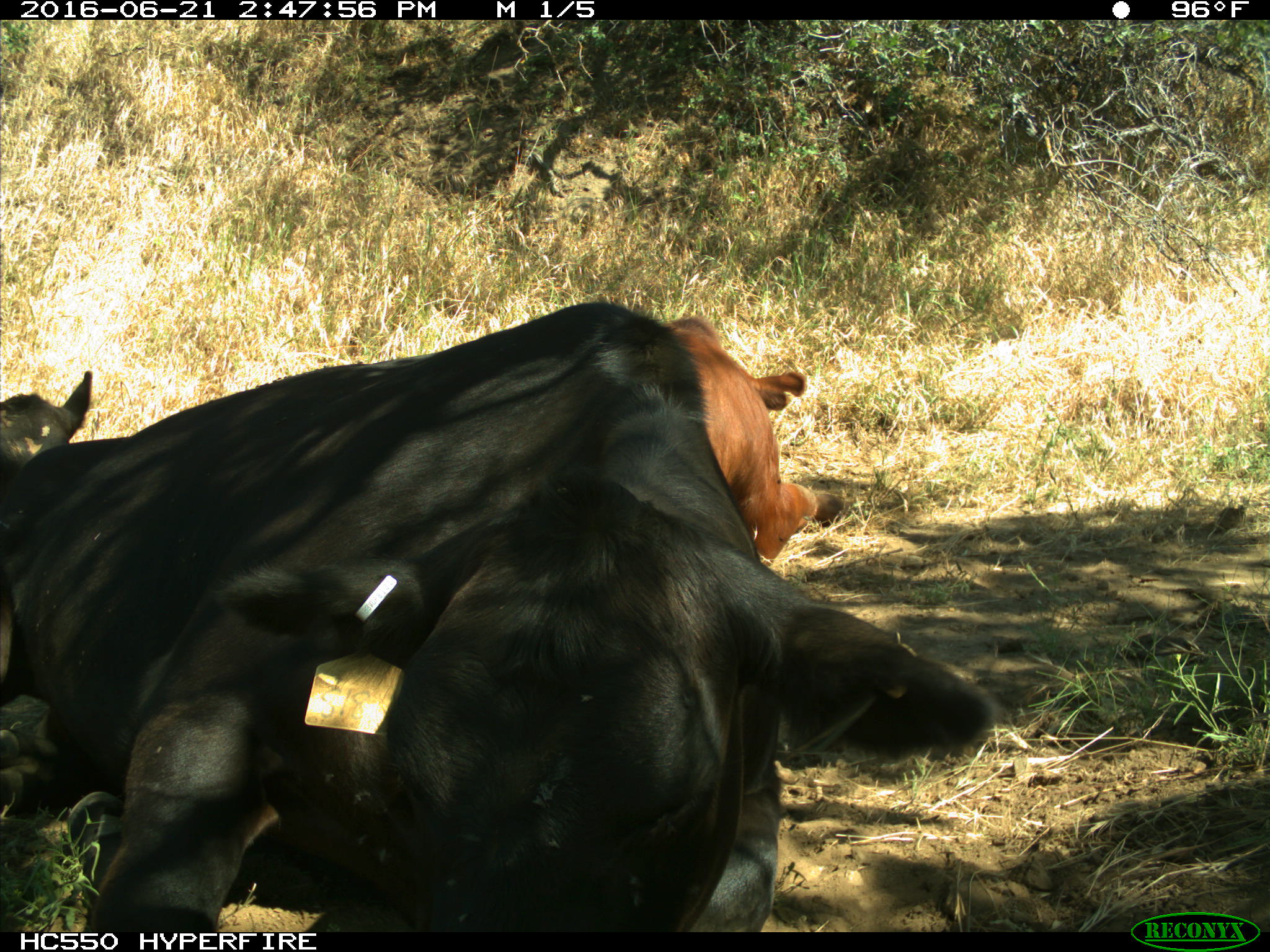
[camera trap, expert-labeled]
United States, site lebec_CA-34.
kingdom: Animalia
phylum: Chordata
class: Mammalia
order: Artiodactyla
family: Bovidae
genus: Bos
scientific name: Bos taurus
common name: domestic cow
Bos taurus (domestic cow).